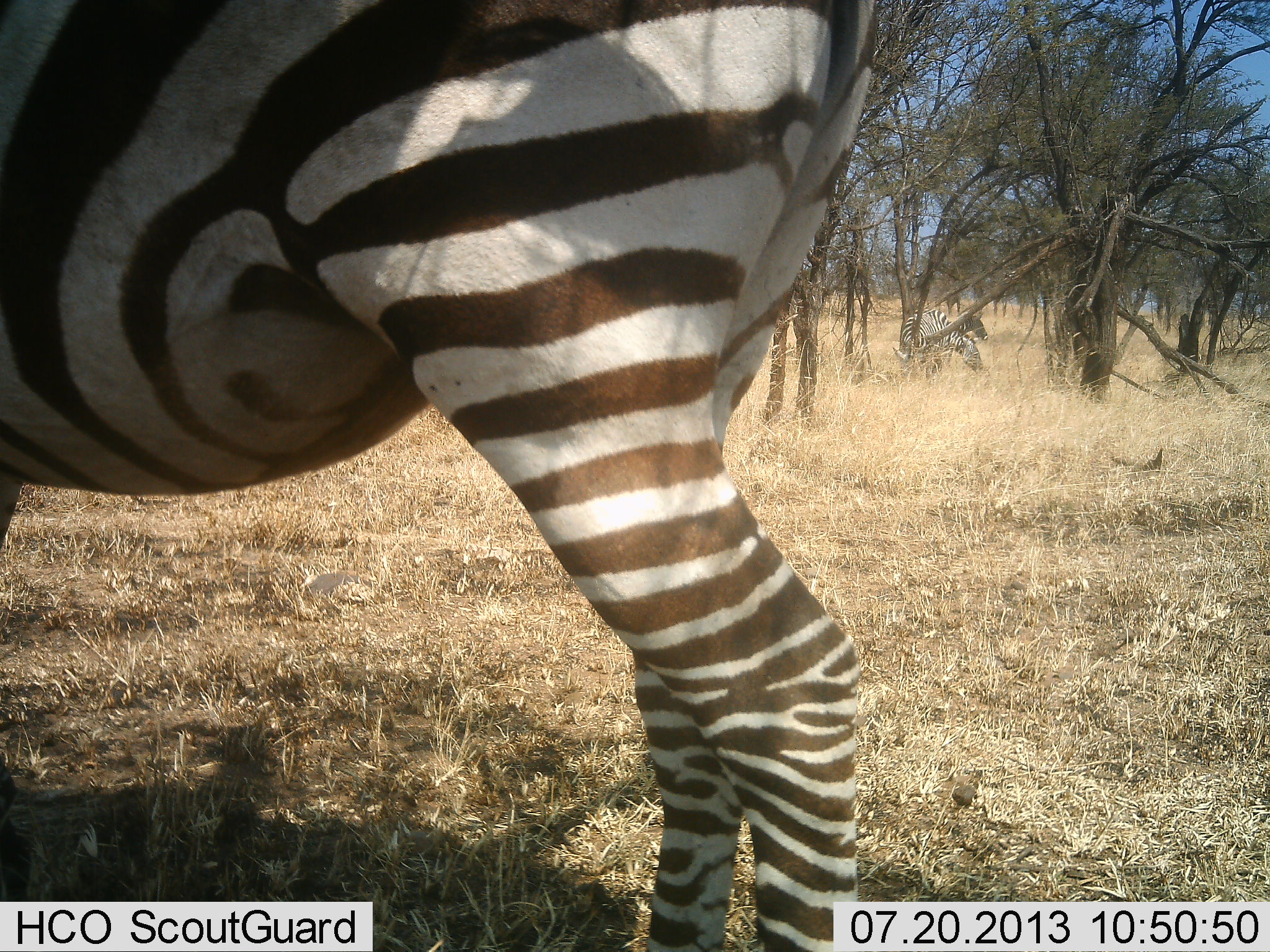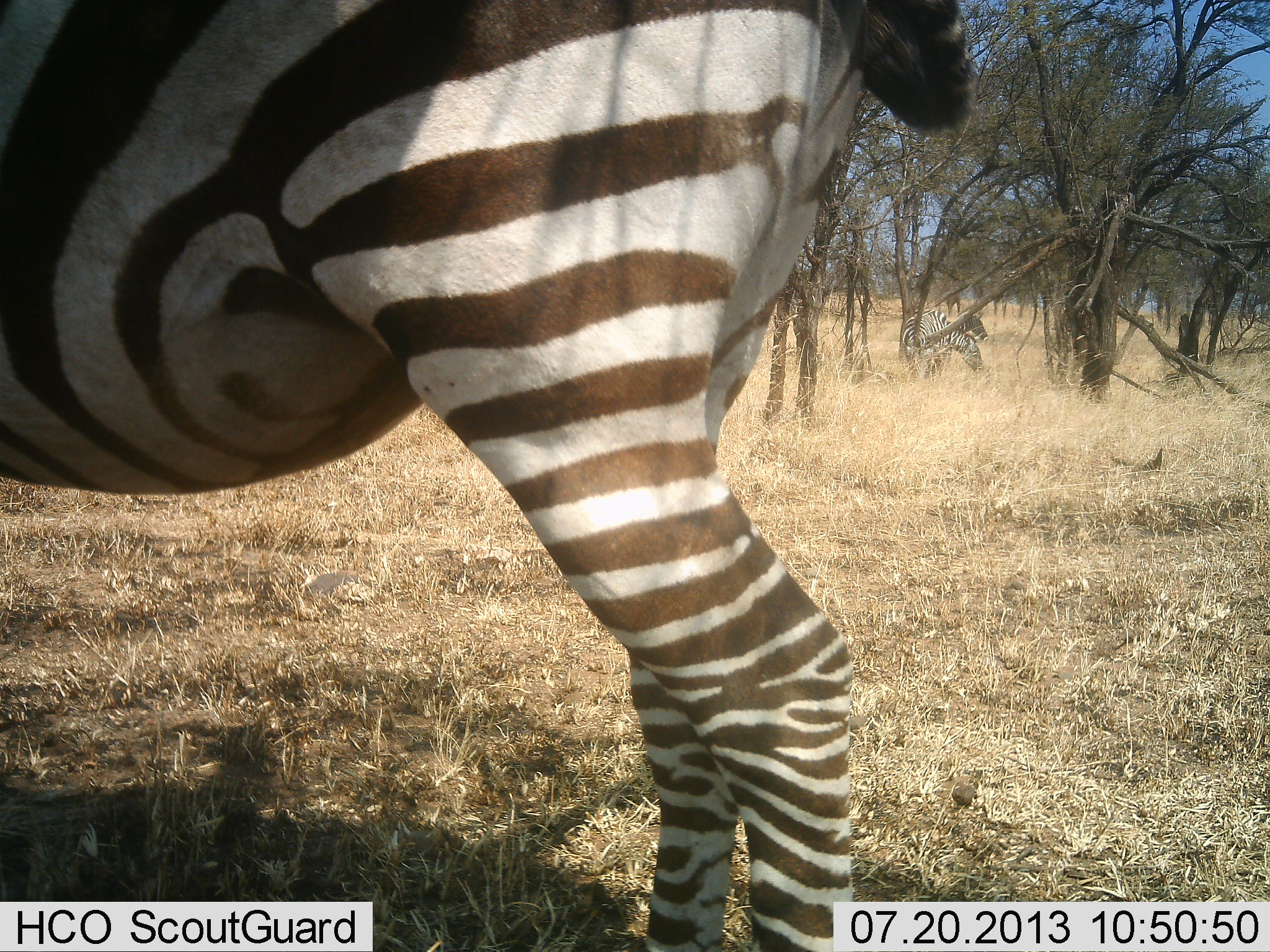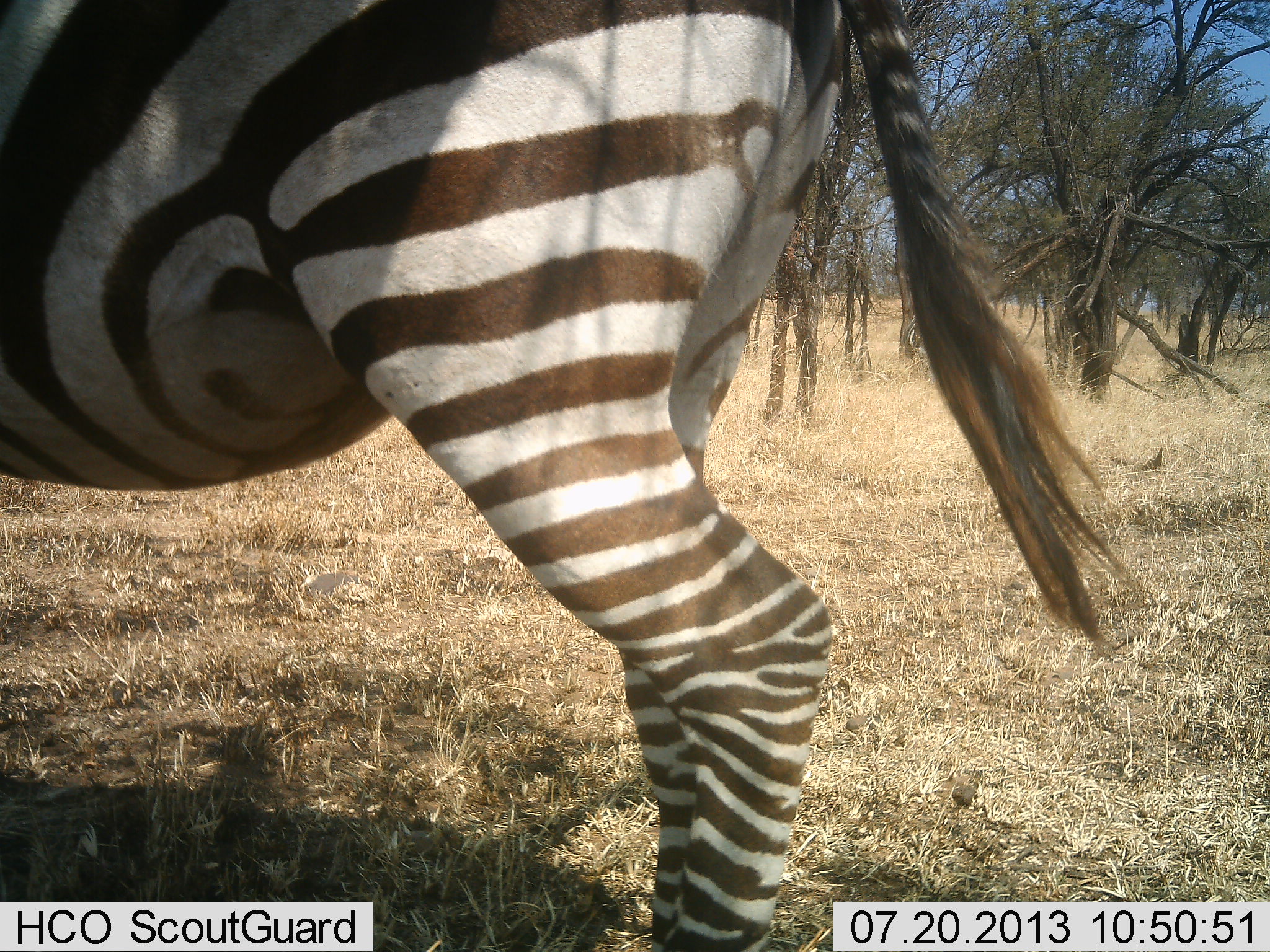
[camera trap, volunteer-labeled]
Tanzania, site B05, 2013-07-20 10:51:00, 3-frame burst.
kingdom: Animalia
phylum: Chordata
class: Mammalia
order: Perissodactyla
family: Equidae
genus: Equus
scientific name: Equus quagga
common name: plains zebra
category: zebra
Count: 2.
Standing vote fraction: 100%.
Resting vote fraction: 0%.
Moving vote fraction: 0%.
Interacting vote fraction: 0%.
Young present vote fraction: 0%.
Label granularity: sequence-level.